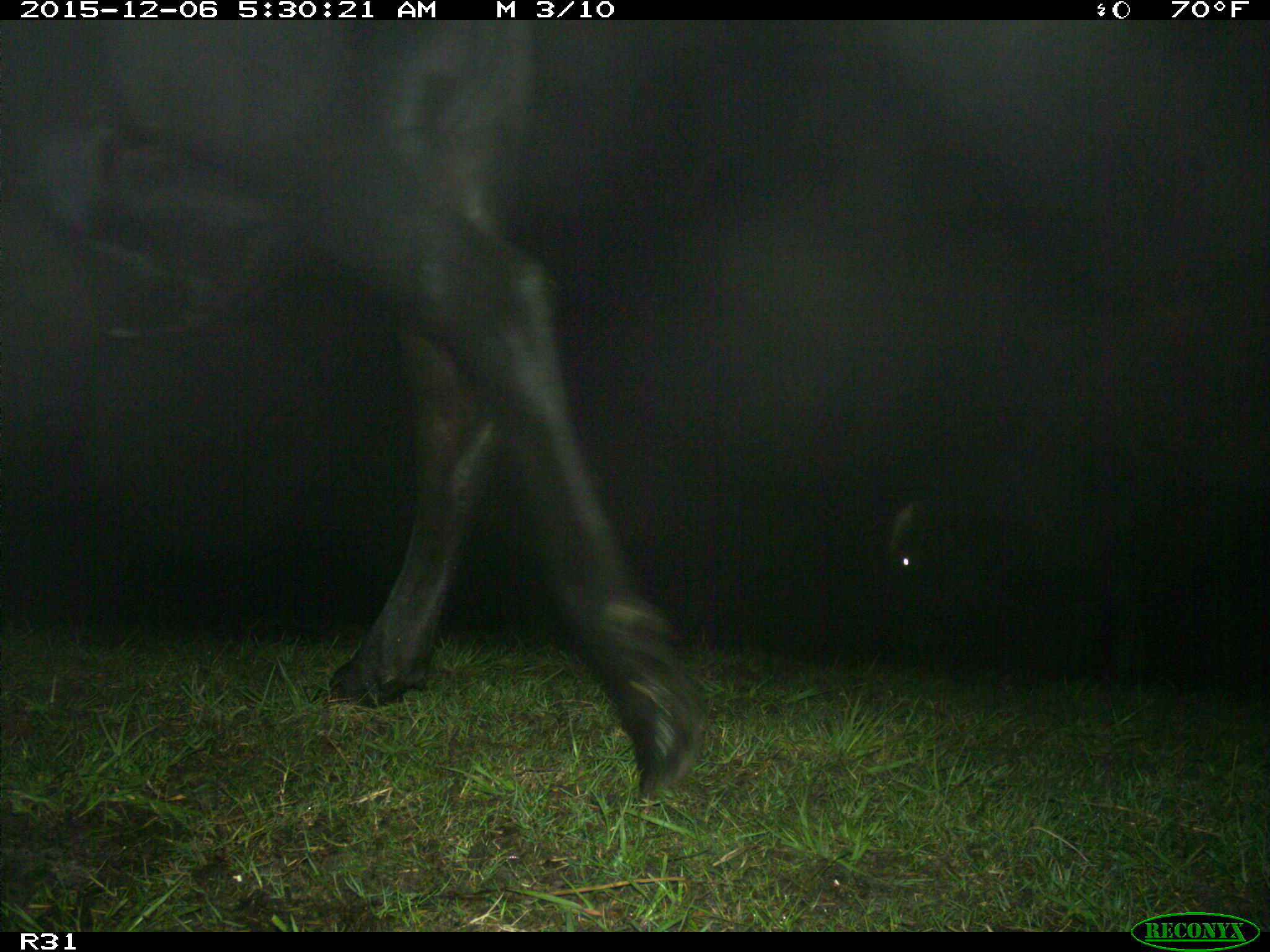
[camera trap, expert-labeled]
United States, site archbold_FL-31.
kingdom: Animalia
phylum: Chordata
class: Mammalia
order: Artiodactyla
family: Bovidae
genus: Bos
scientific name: Bos taurus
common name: domestic cow